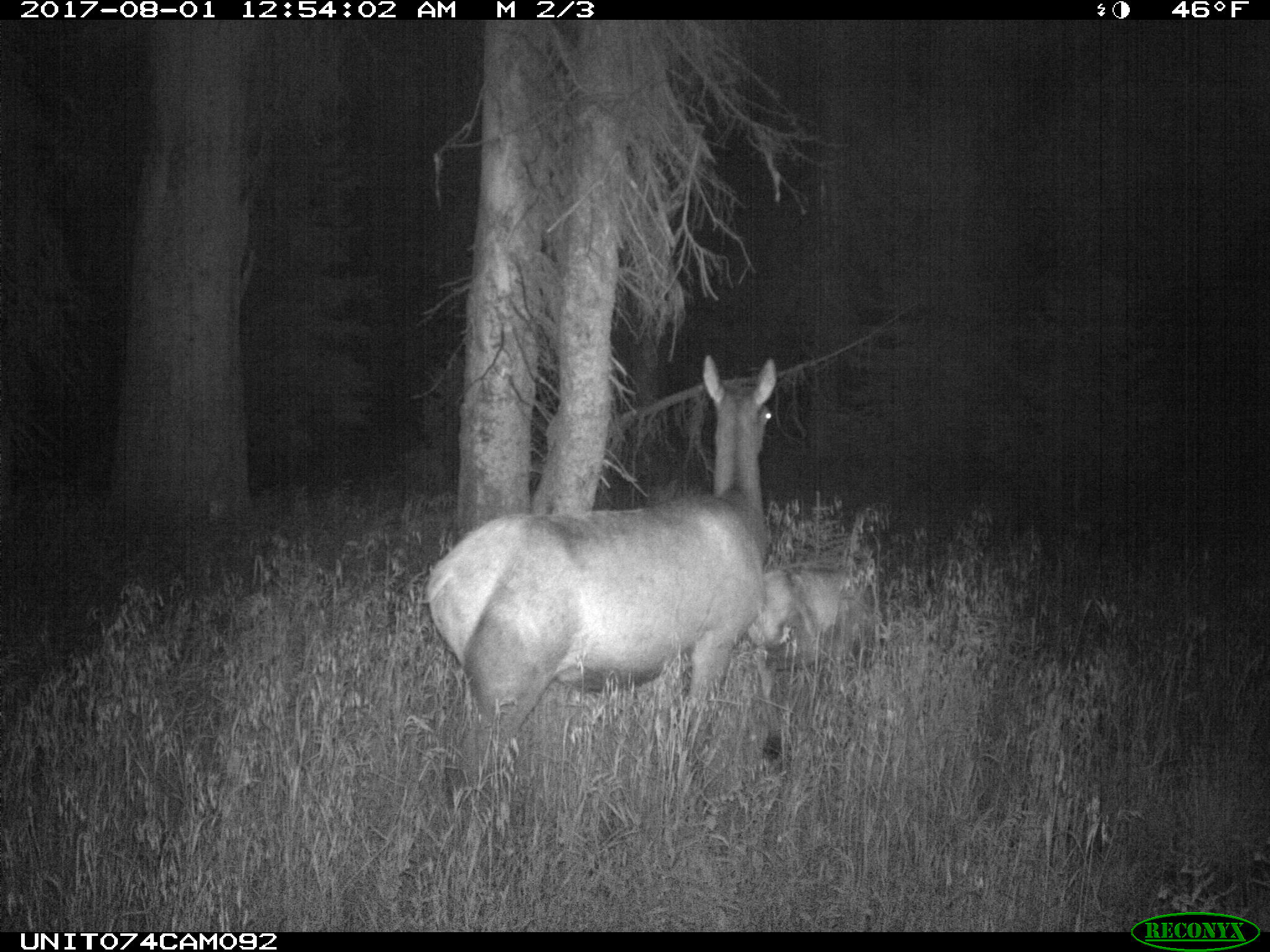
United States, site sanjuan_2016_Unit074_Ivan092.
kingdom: Animalia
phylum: Chordata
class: Mammalia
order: Artiodactyla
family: Cervidae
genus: Cervus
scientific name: Cervus elaphus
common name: red deer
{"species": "Cervus elaphus (red deer)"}